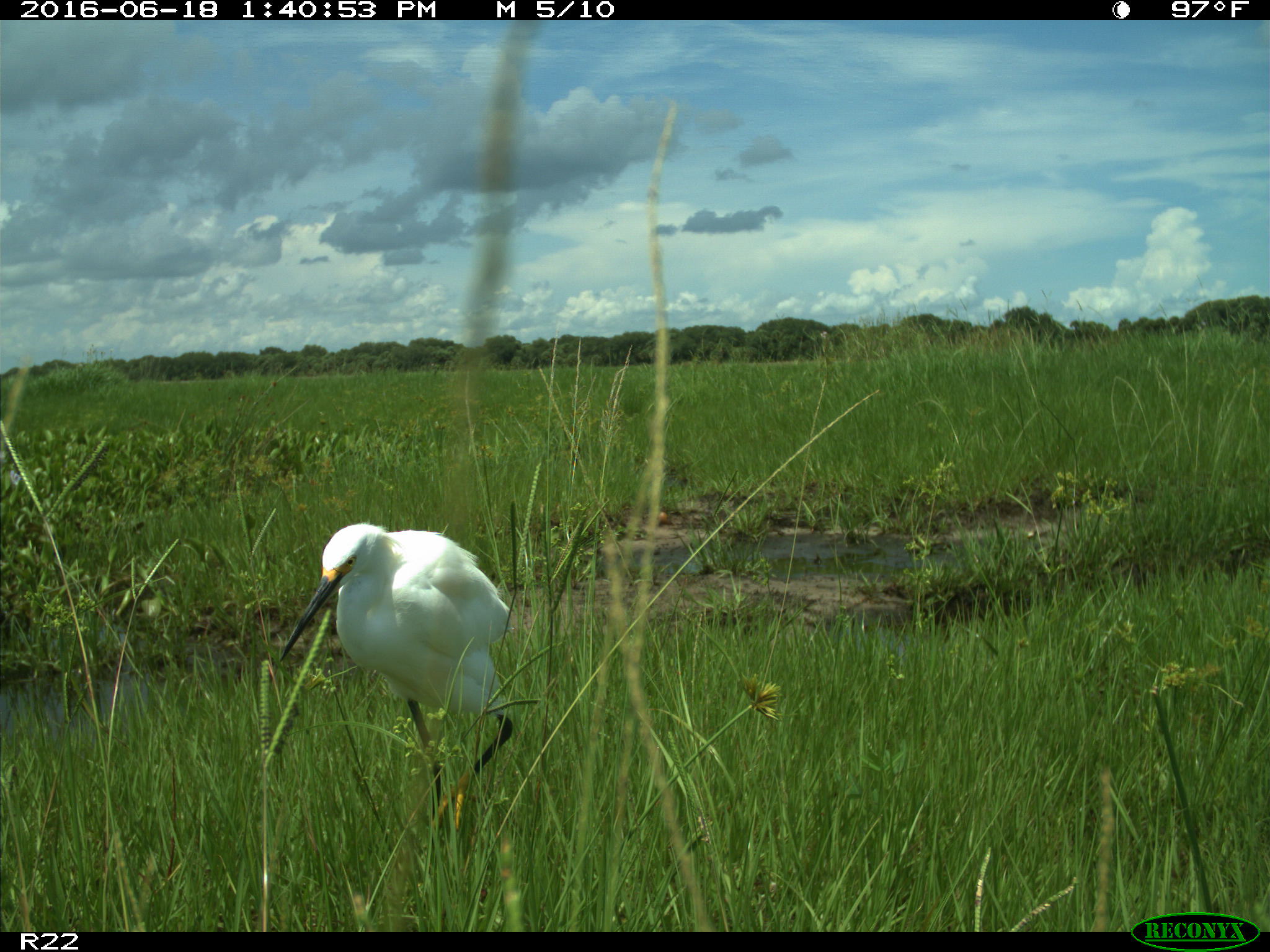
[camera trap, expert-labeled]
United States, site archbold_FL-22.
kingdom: Animalia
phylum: Chordata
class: Aves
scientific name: Aves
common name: birds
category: unidentified bird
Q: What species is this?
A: Unidentified bird (birds) (Aves).